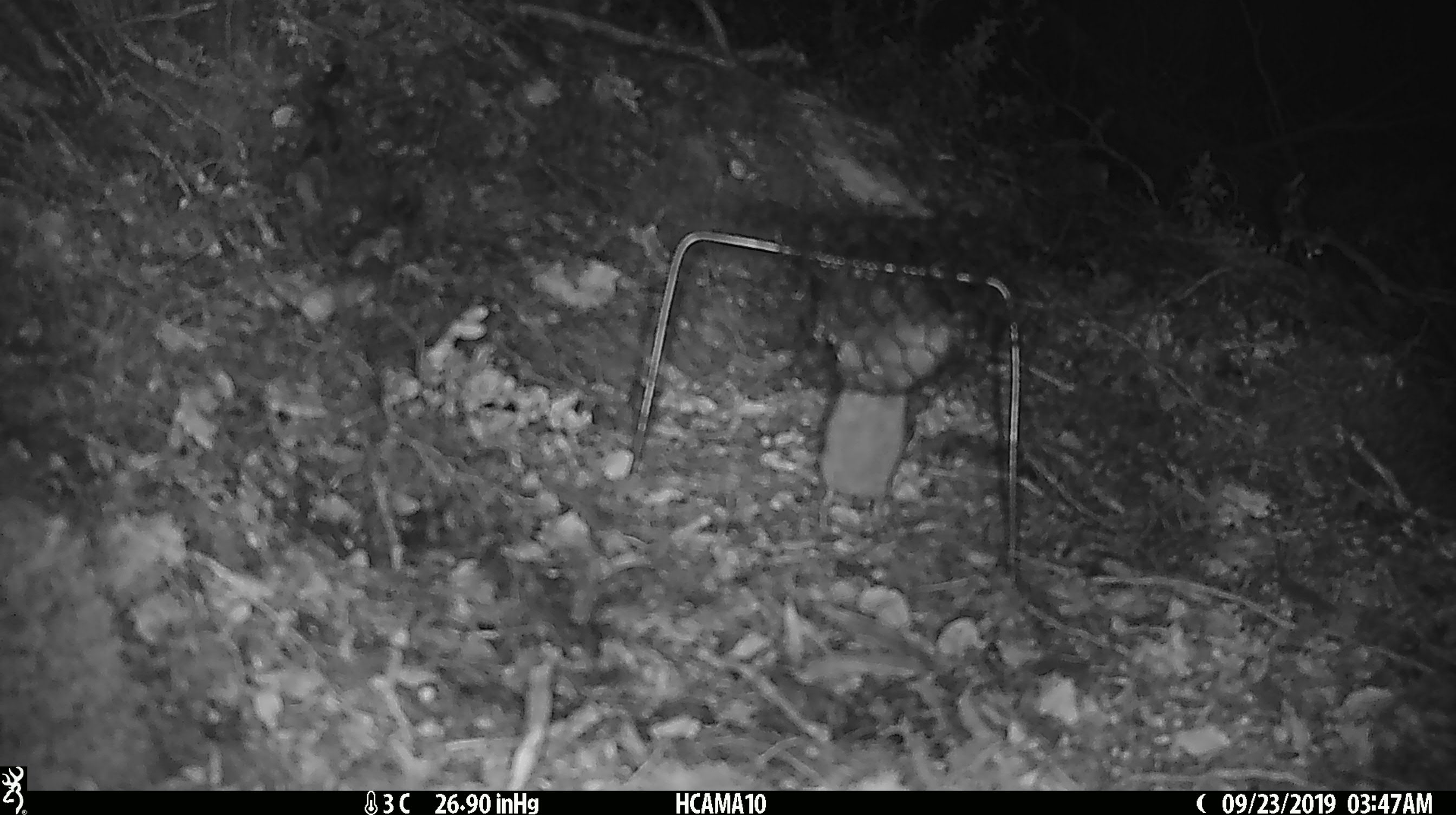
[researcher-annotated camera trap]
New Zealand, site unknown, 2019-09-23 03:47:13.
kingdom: Animalia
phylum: Chordata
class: Mammalia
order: Rodentia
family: Muridae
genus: Mus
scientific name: Mus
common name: mouse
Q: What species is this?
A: Mouse (Mus).